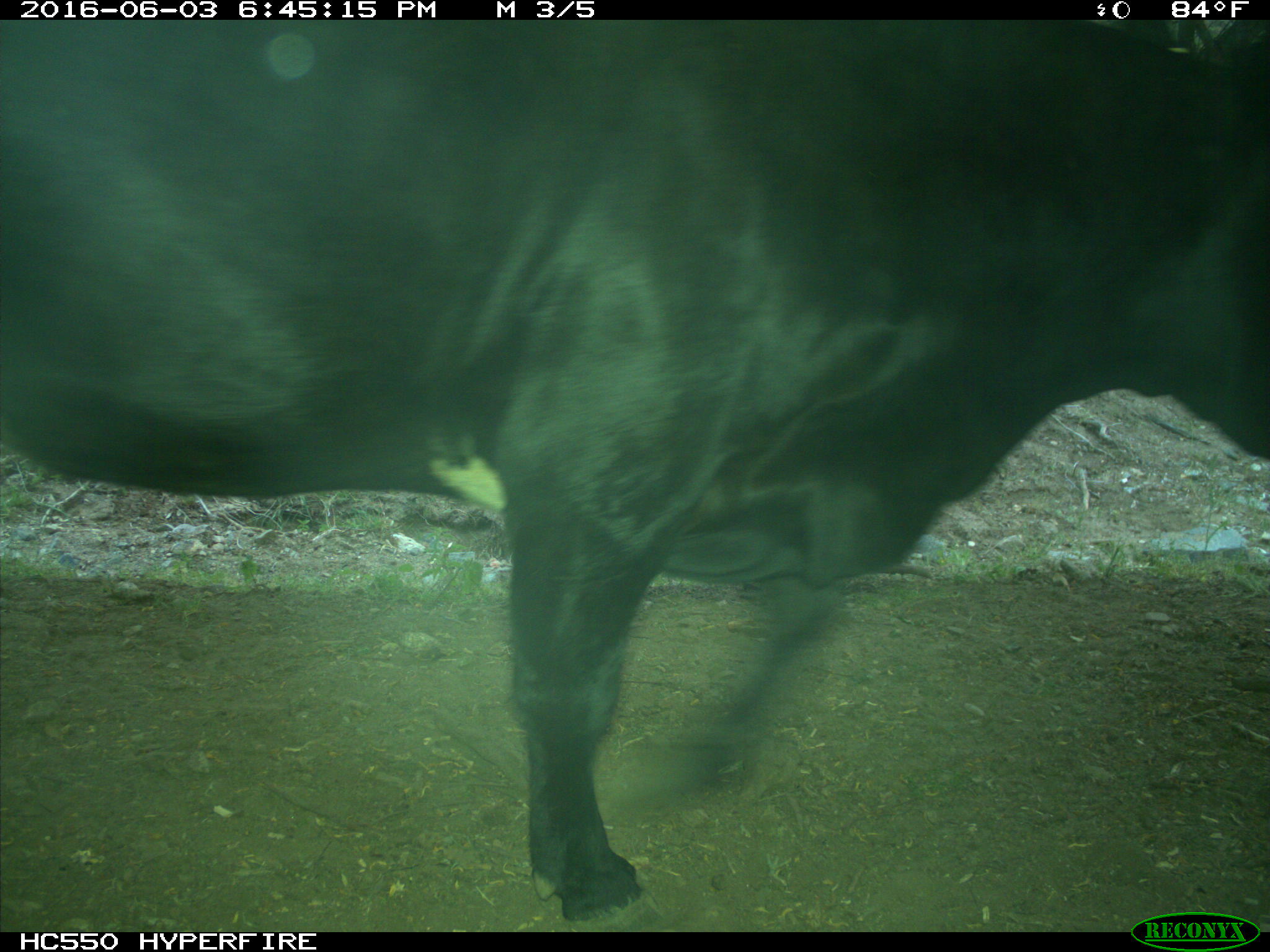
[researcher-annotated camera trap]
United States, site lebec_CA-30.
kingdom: Animalia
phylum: Chordata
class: Mammalia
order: Artiodactyla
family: Bovidae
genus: Bos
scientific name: Bos taurus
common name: domestic cow